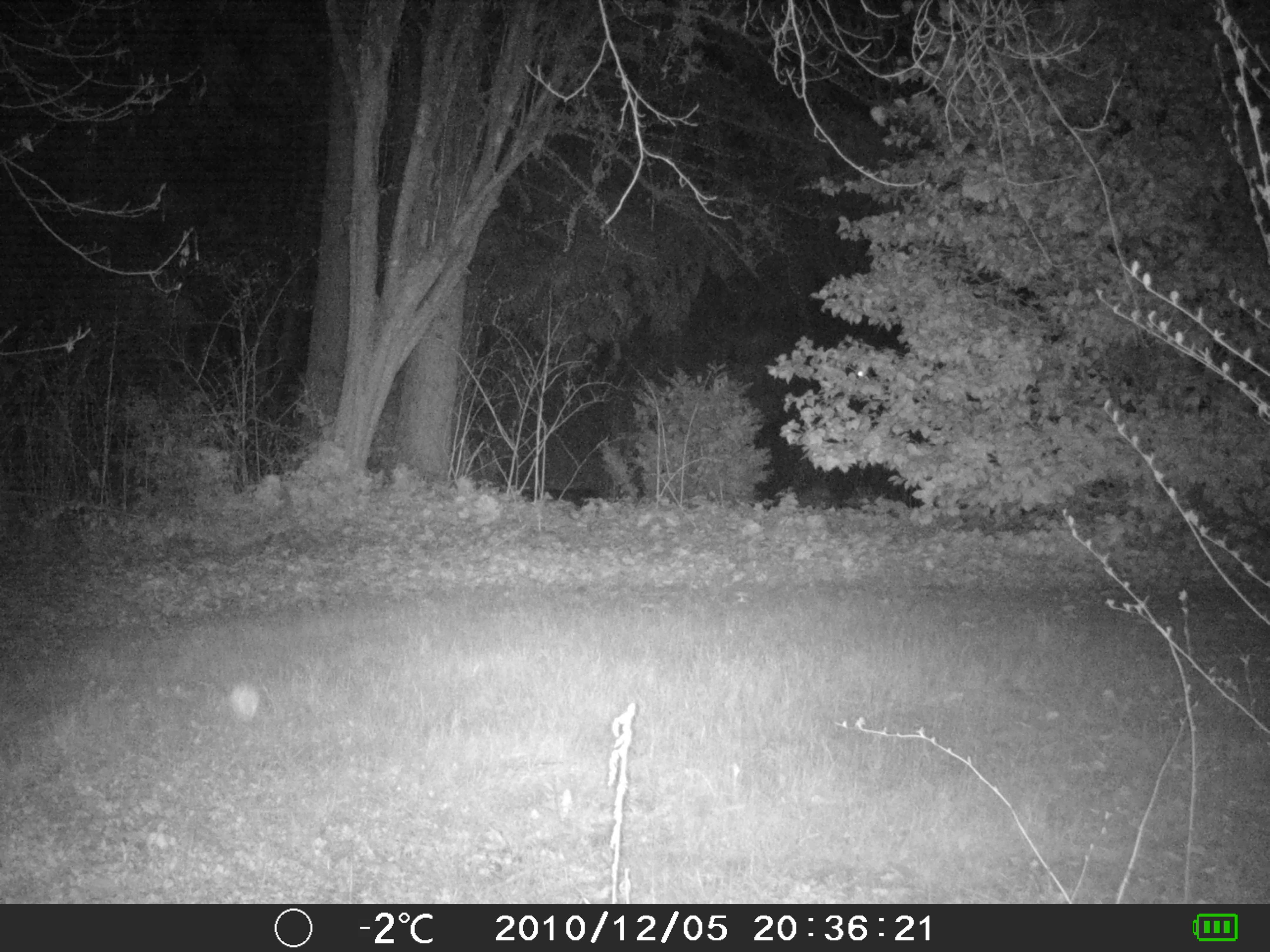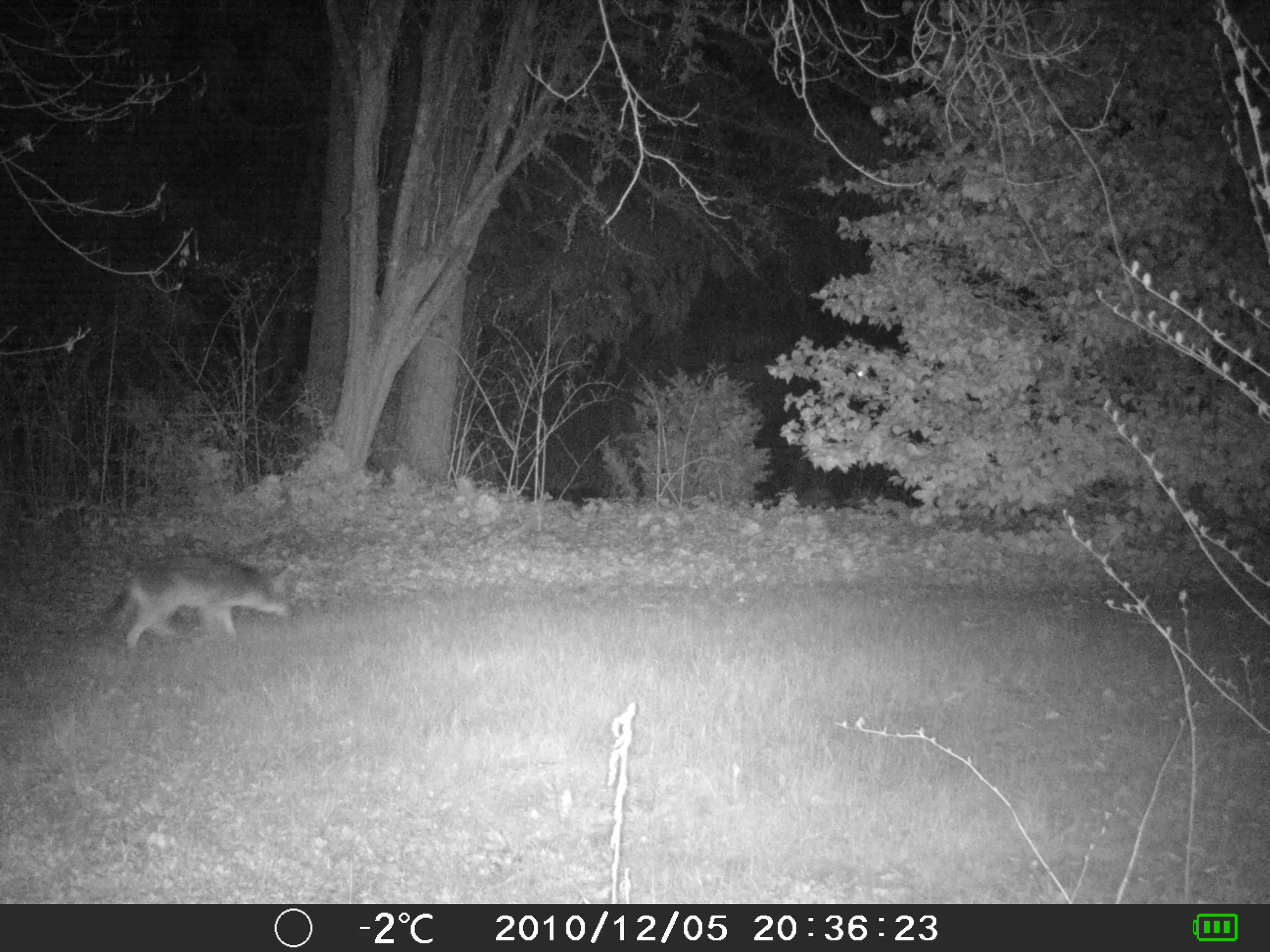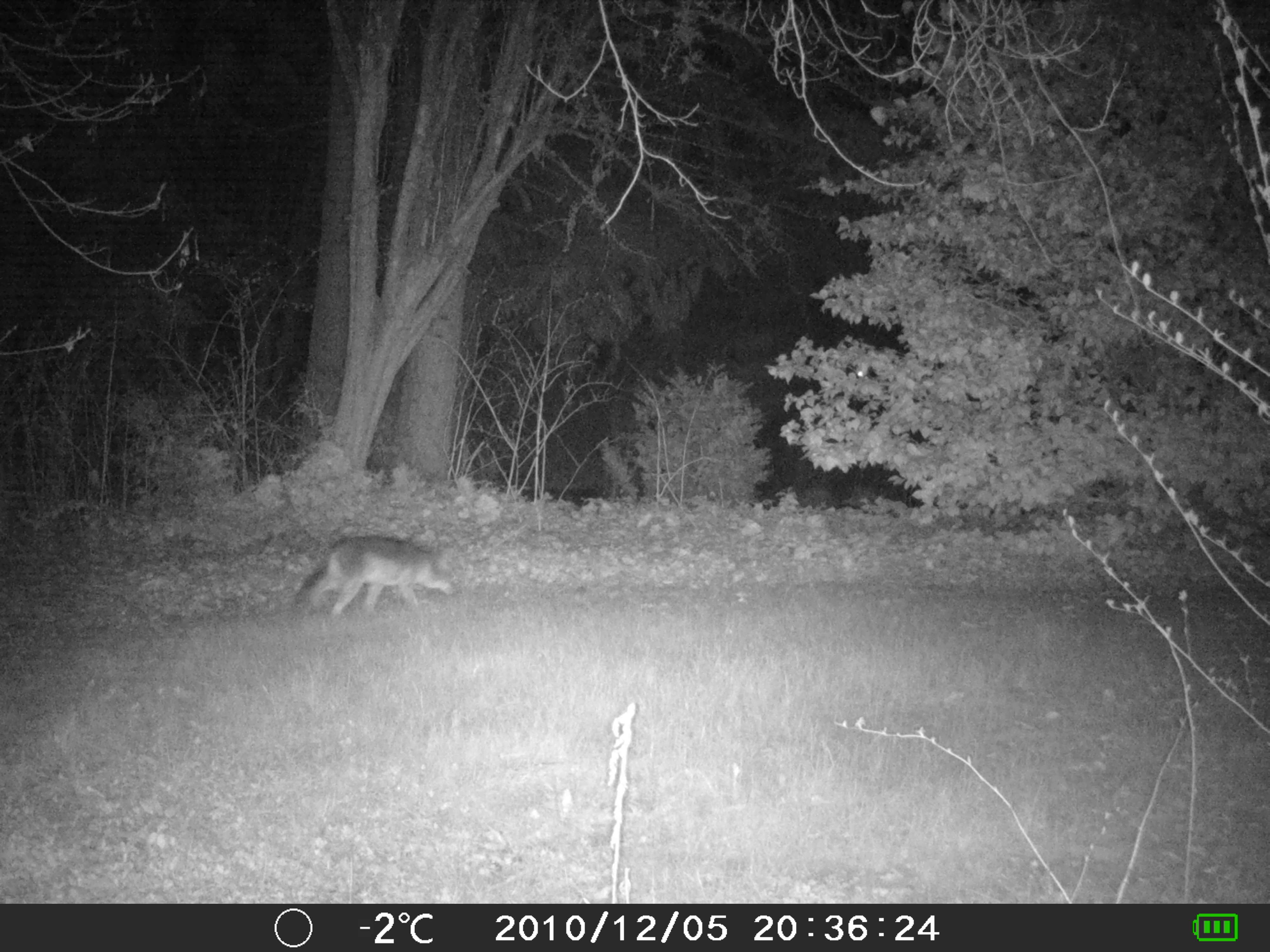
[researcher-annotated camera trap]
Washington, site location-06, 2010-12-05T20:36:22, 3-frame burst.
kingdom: Animalia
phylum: Chordata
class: Mammalia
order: Carnivora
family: Canidae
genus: Canis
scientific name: Canis latrans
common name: coyote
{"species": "coyote (Canis latrans)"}